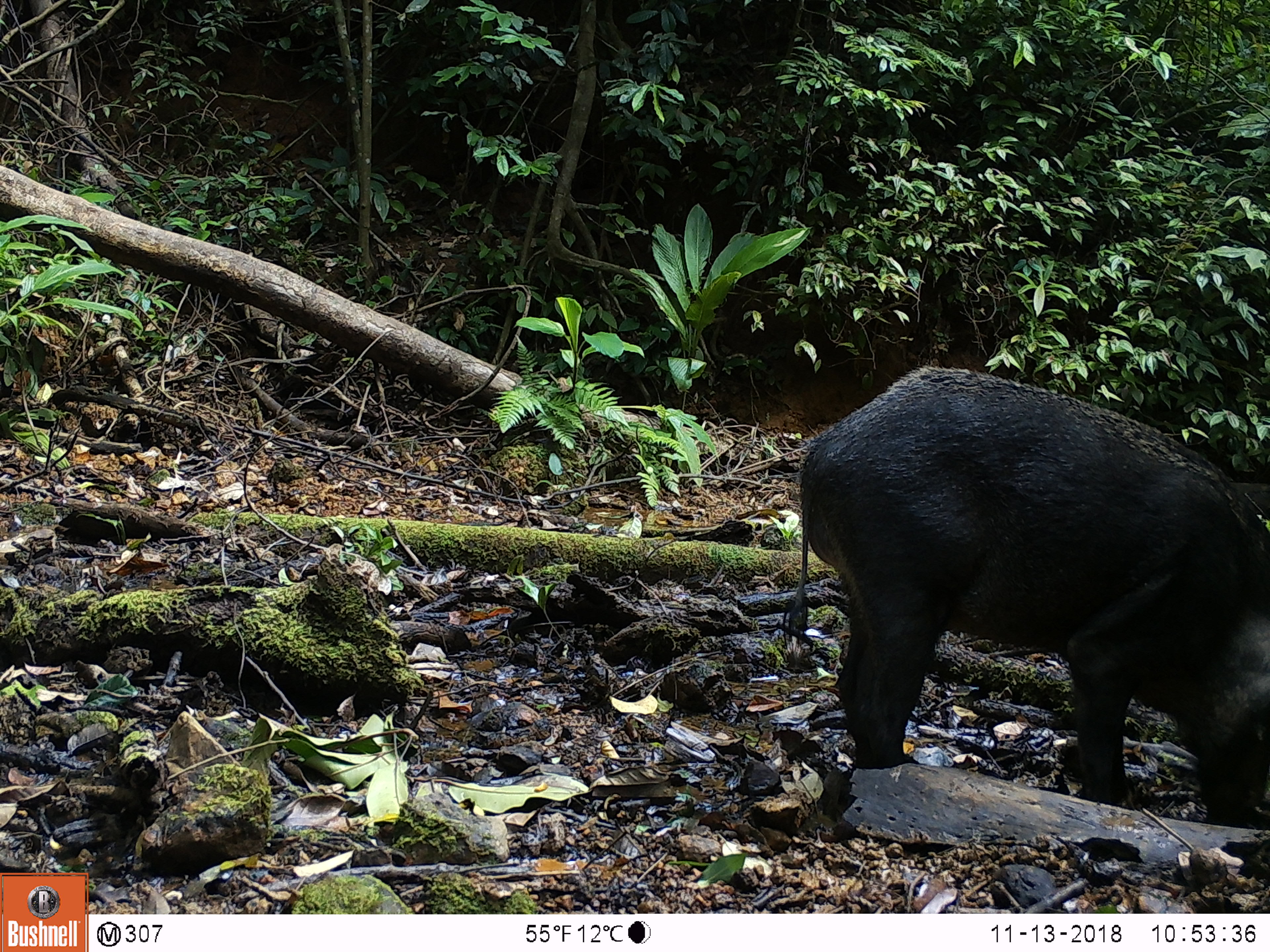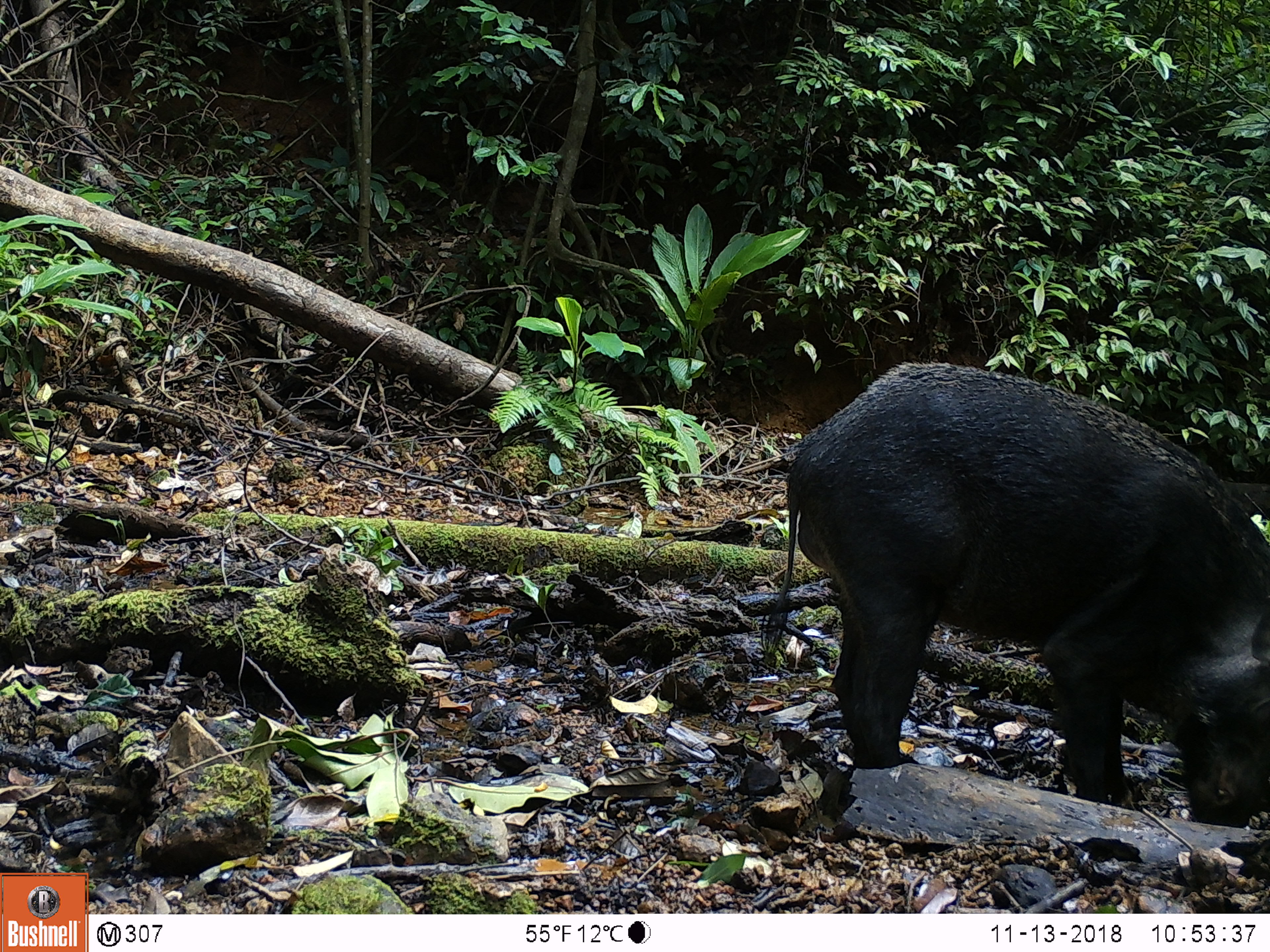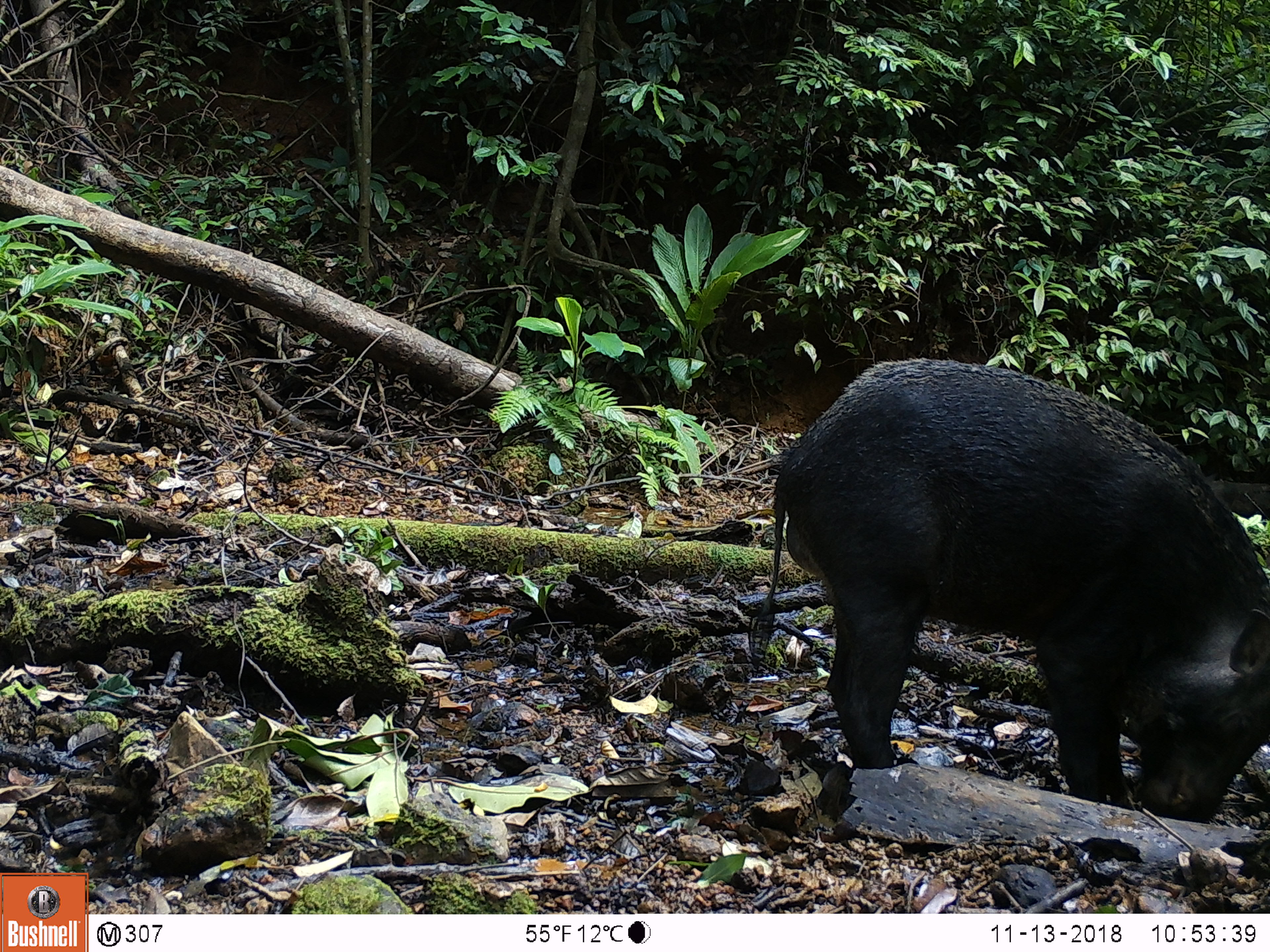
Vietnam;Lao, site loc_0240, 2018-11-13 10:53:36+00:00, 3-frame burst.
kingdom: Animalia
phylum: Chordata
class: Mammalia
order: Artiodactyla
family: Suidae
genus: Sus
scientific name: Sus scrofa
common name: eurasian wild pig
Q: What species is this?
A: Eurasian wild pig (Sus scrofa).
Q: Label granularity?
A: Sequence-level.